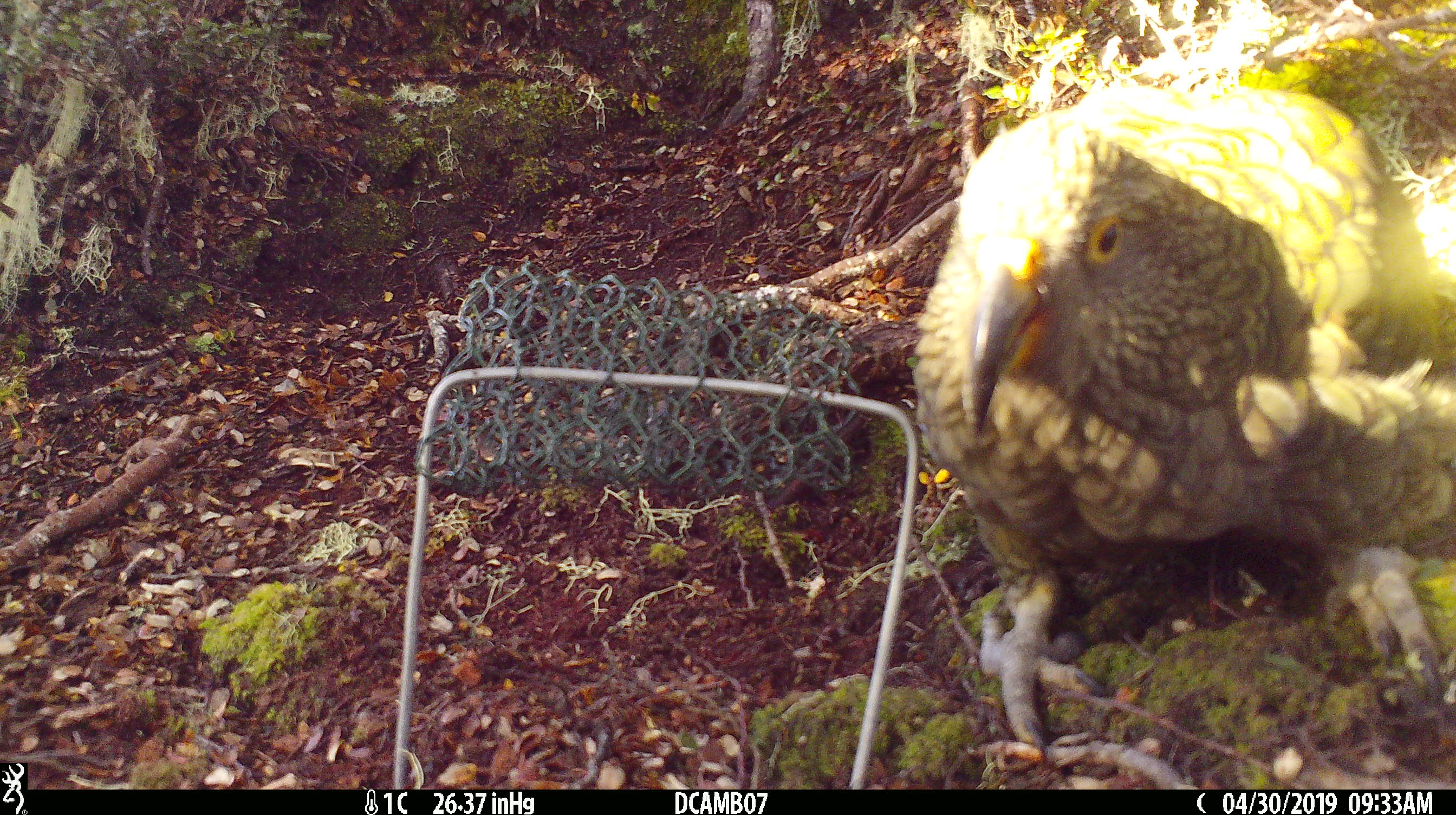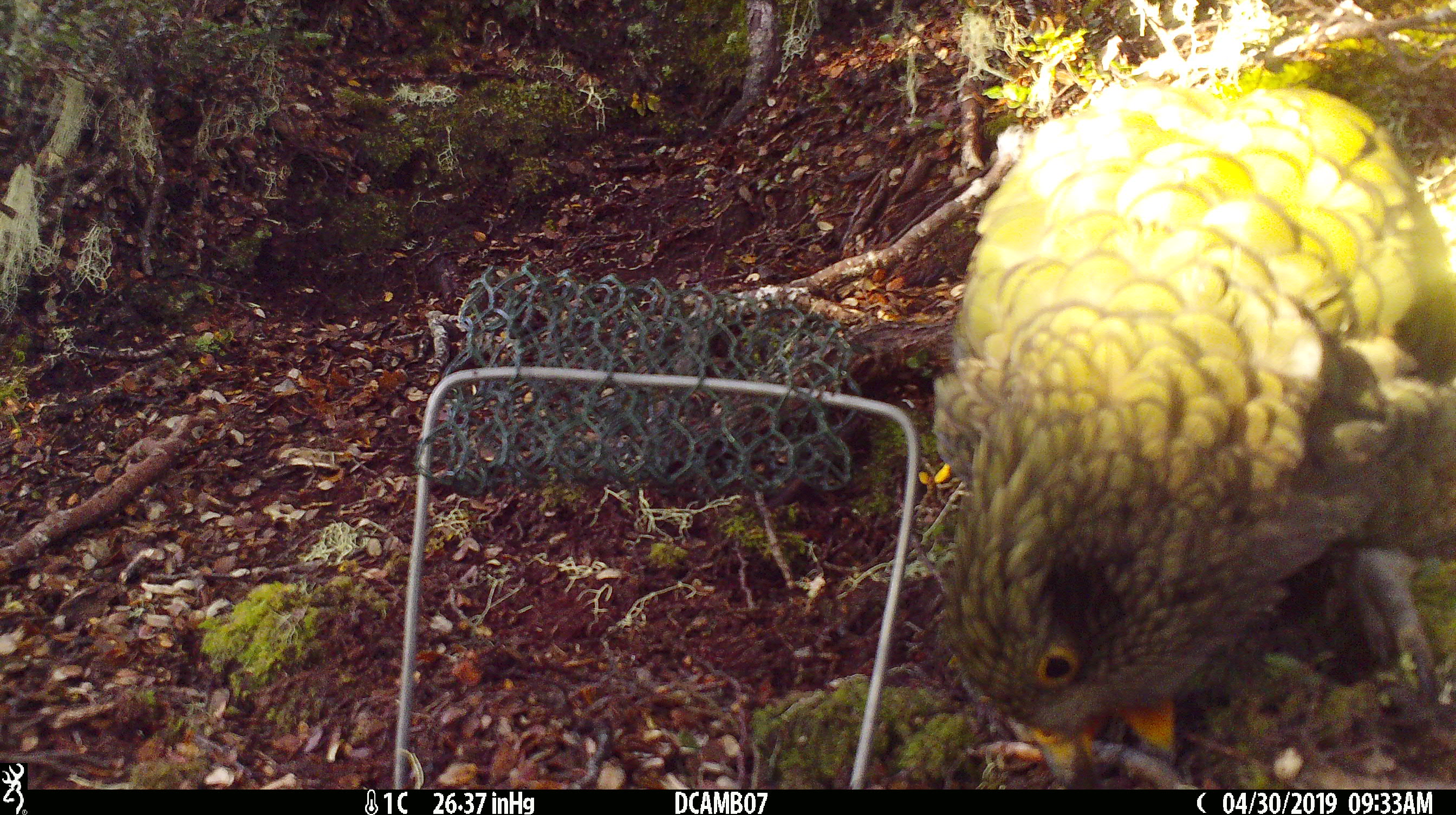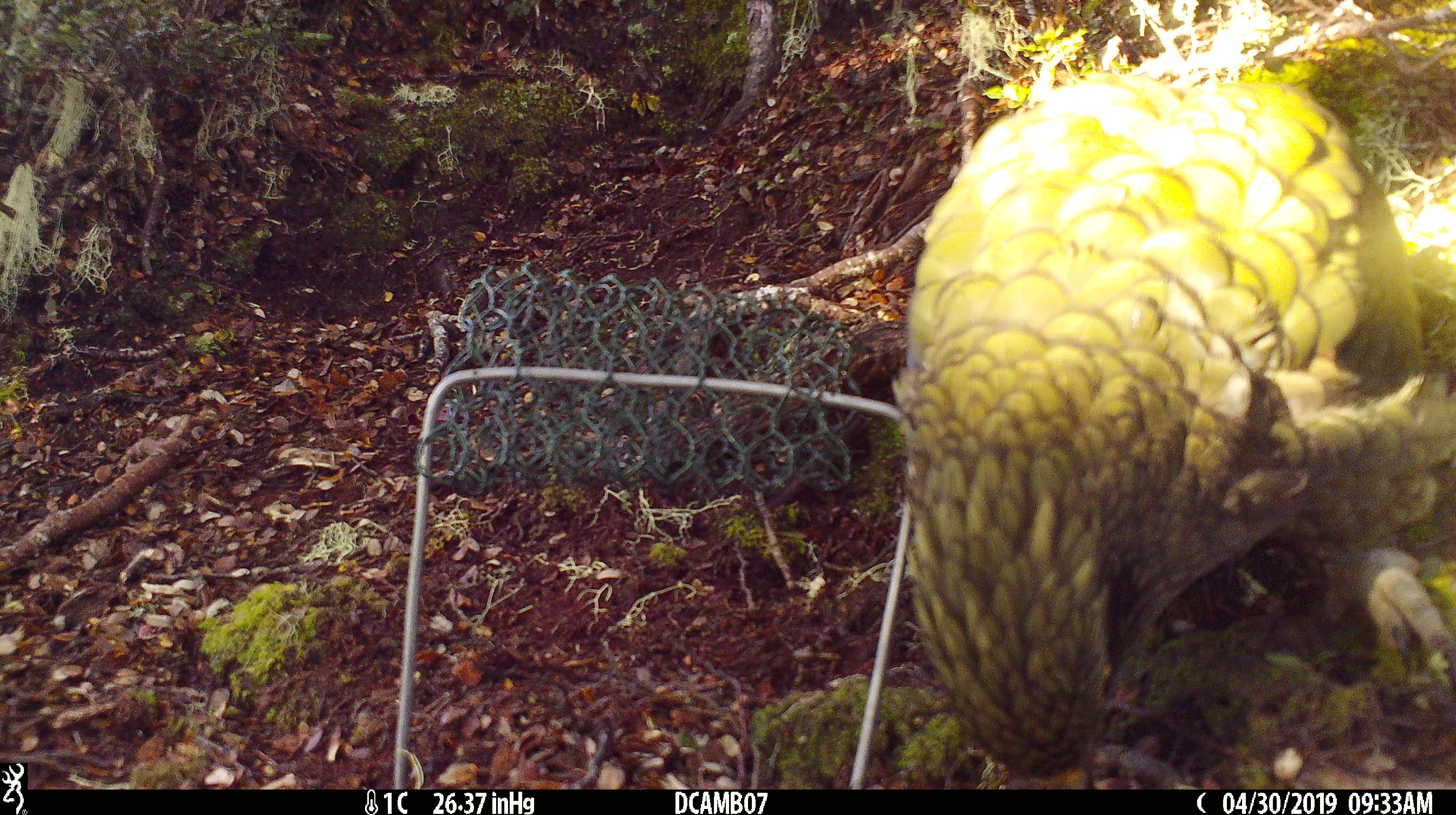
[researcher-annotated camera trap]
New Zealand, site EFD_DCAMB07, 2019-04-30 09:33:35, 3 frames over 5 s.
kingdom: Animalia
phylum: Chordata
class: Aves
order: Psittaciformes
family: Strigopidae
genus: Nestor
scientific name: Nestor notabilis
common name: kea